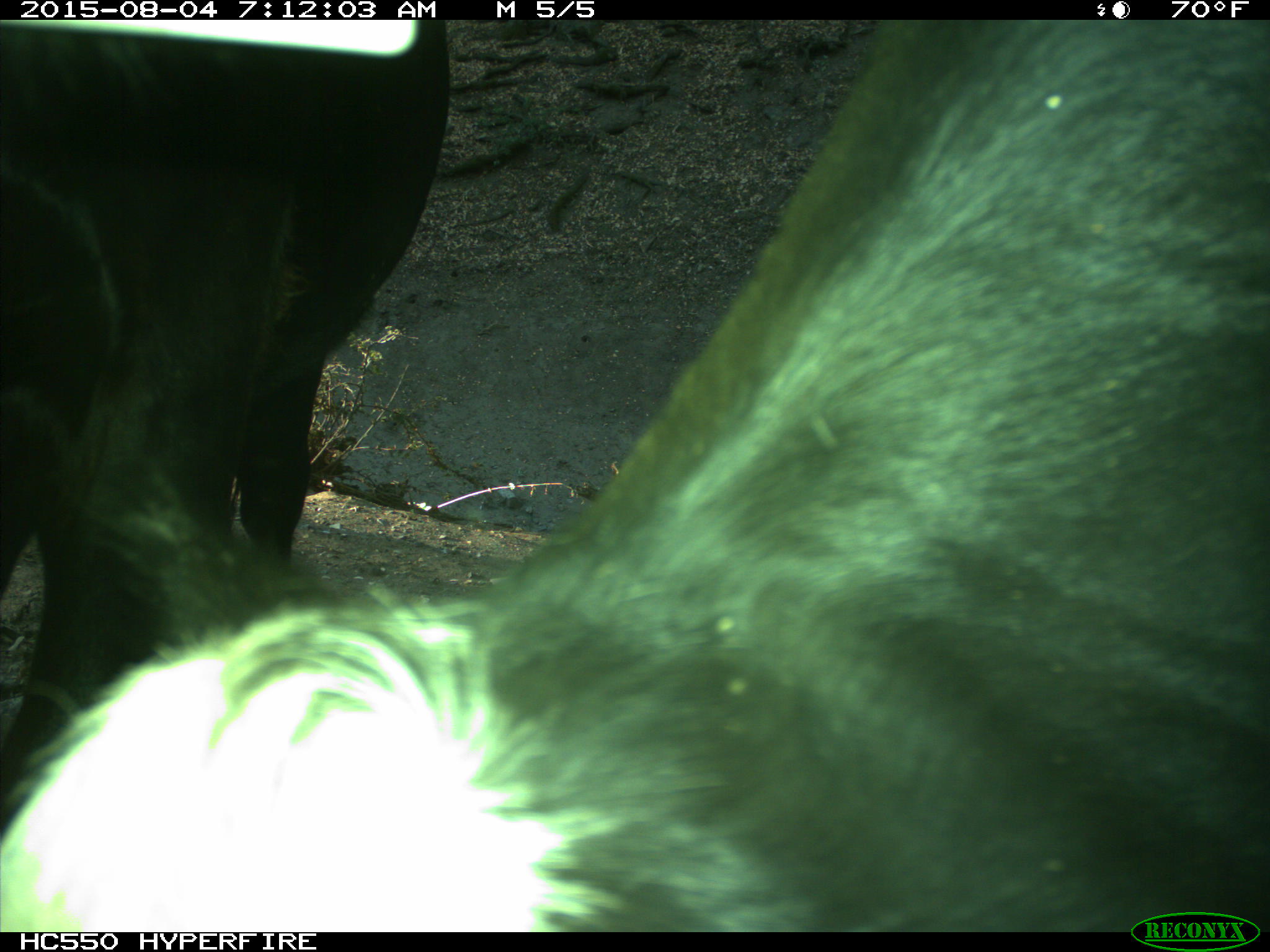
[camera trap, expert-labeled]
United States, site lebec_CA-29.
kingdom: Animalia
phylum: Chordata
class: Mammalia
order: Artiodactyla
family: Bovidae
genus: Bos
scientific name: Bos taurus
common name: domestic cow